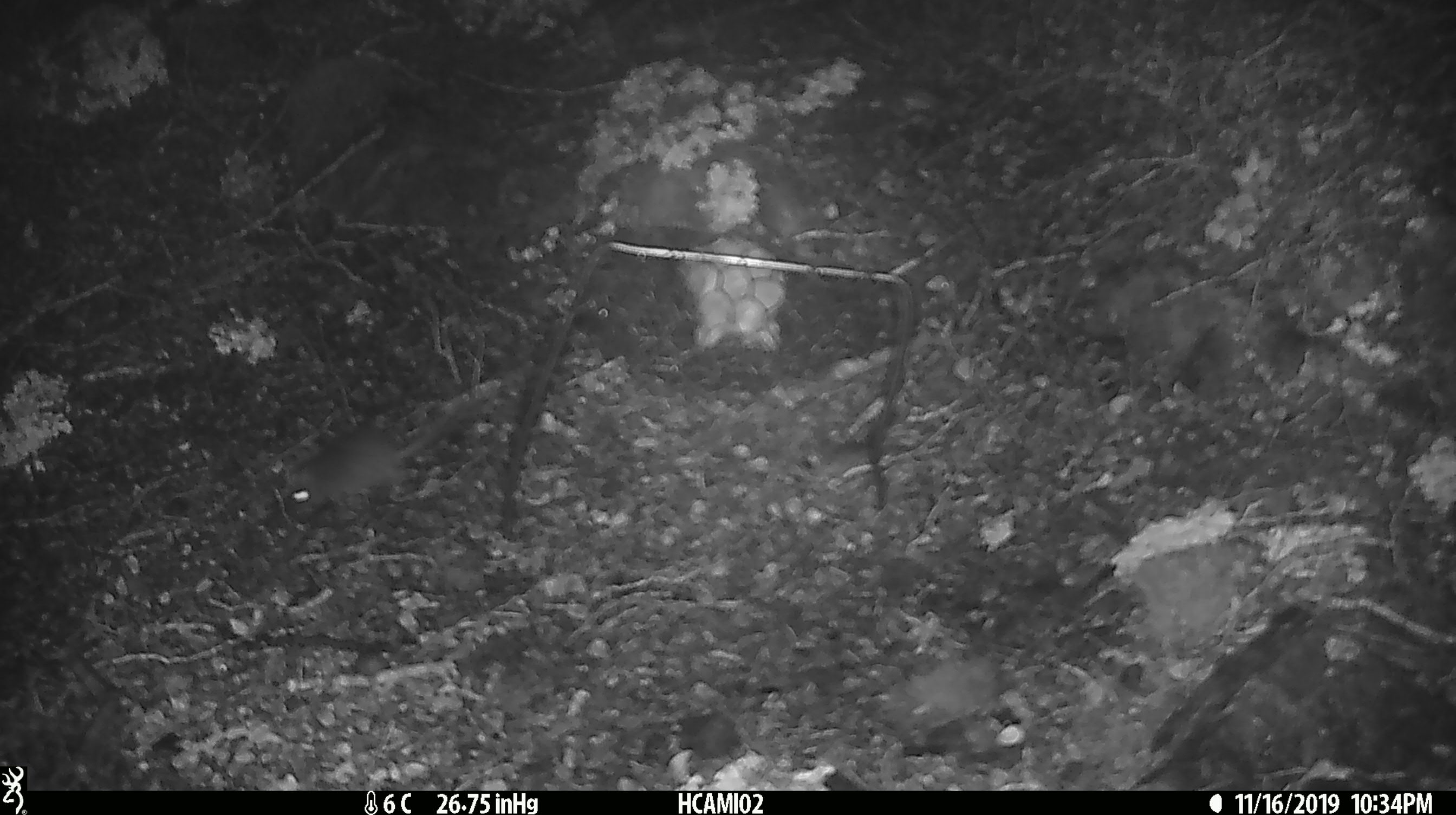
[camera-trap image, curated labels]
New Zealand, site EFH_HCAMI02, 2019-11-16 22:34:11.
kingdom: Animalia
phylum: Chordata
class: Mammalia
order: Rodentia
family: Muridae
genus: Mus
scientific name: Mus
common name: mouse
Mouse (Mus).